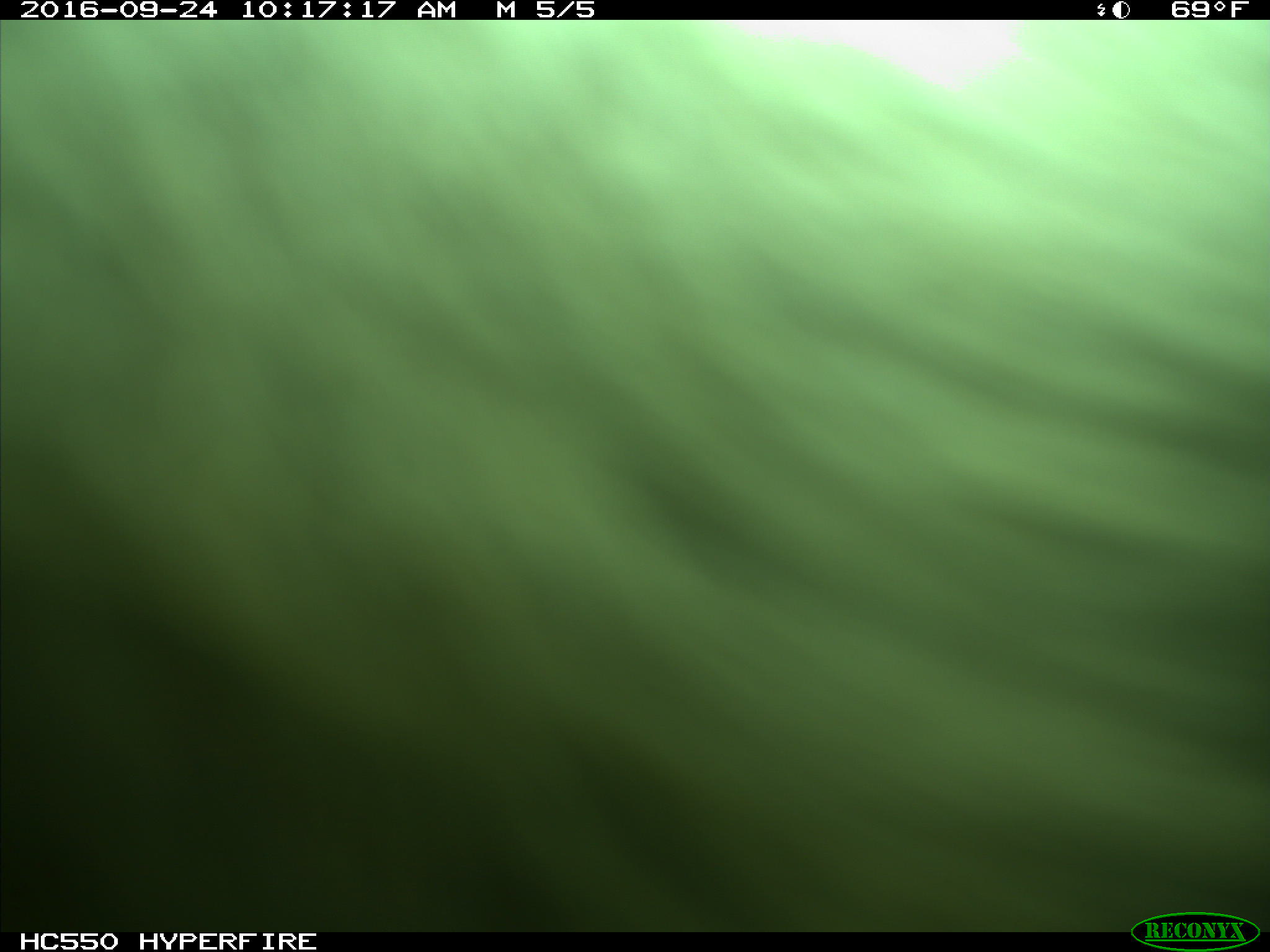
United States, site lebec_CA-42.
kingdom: Animalia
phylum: Chordata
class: Mammalia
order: Artiodactyla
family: Bovidae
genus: Bos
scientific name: Bos taurus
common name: domestic cow